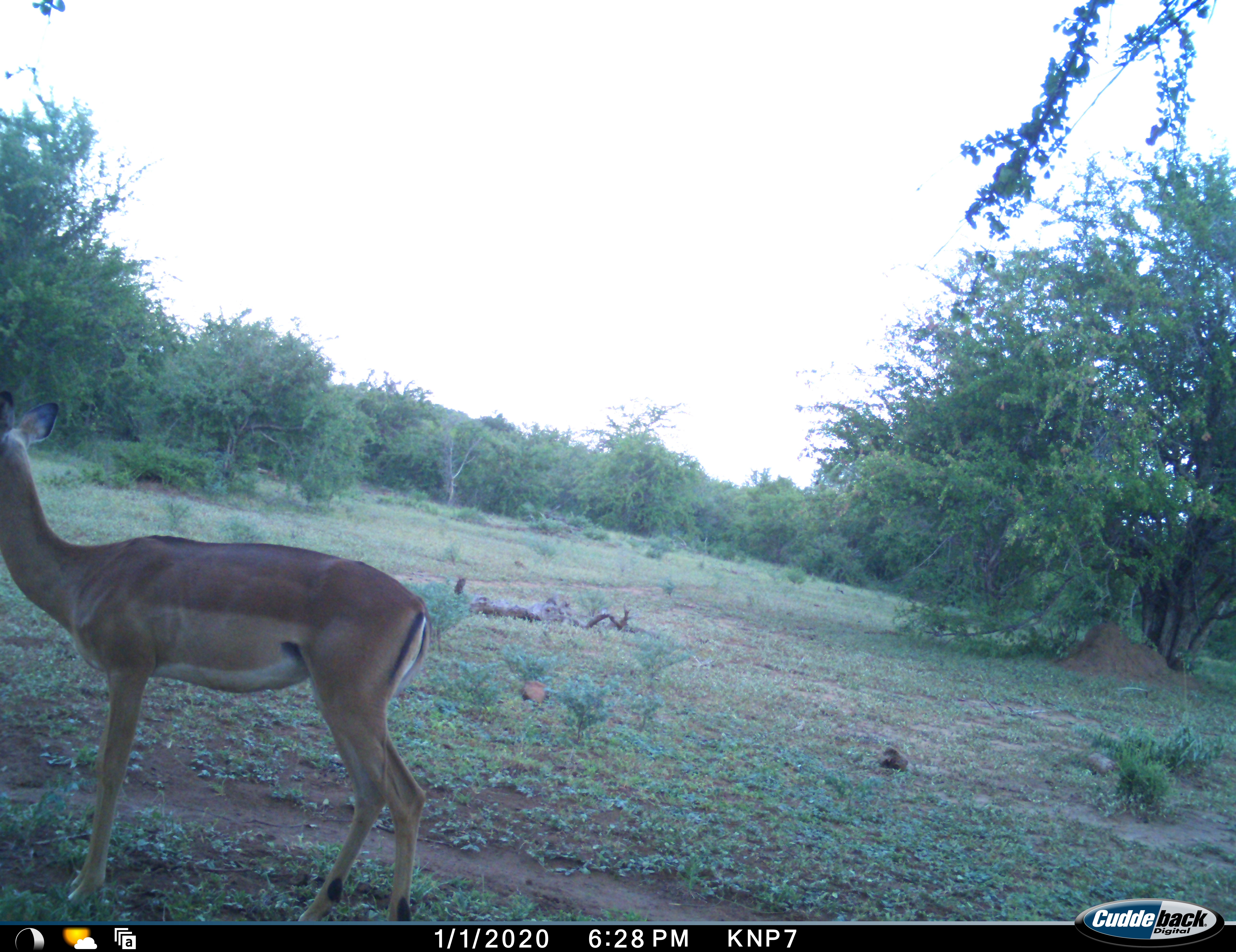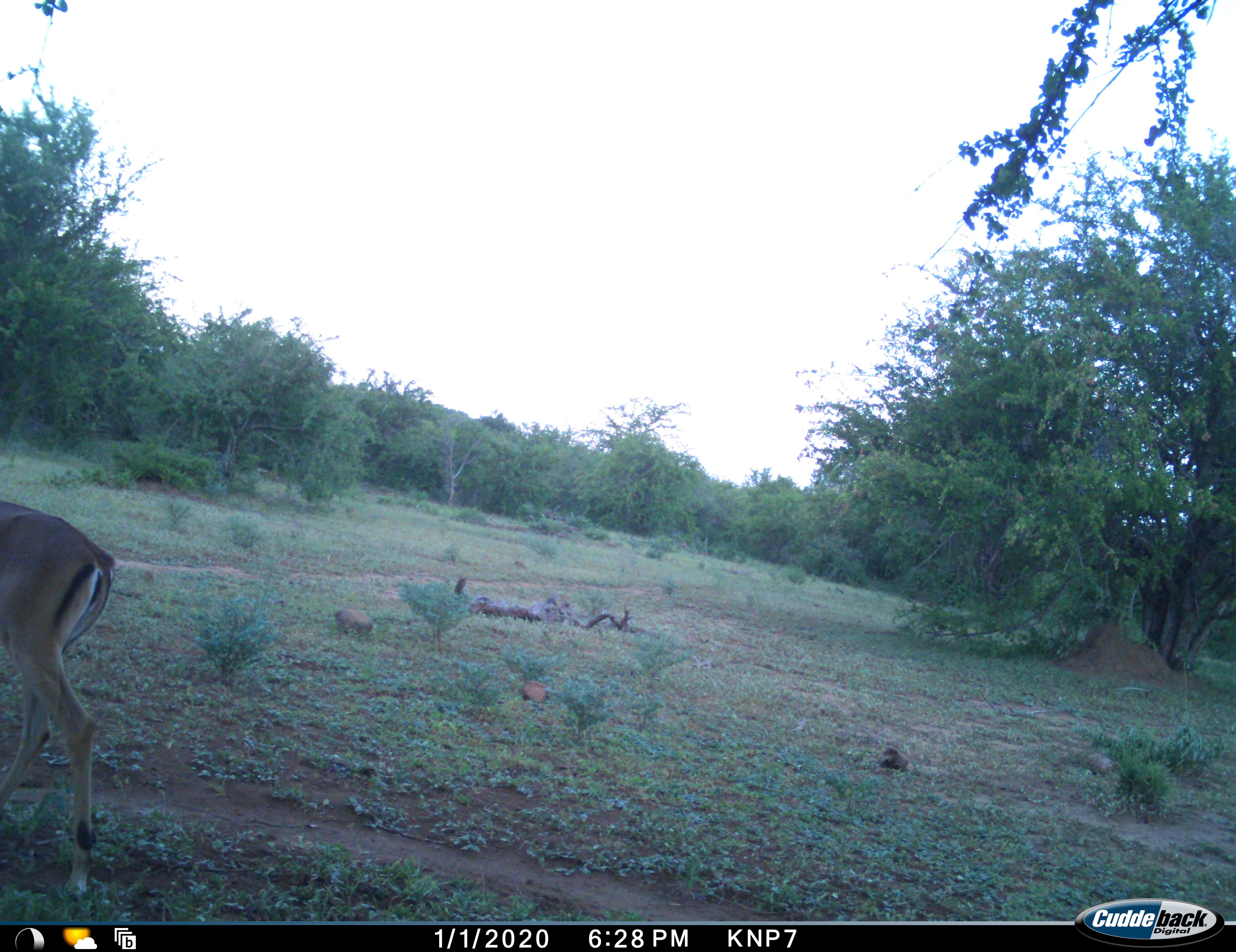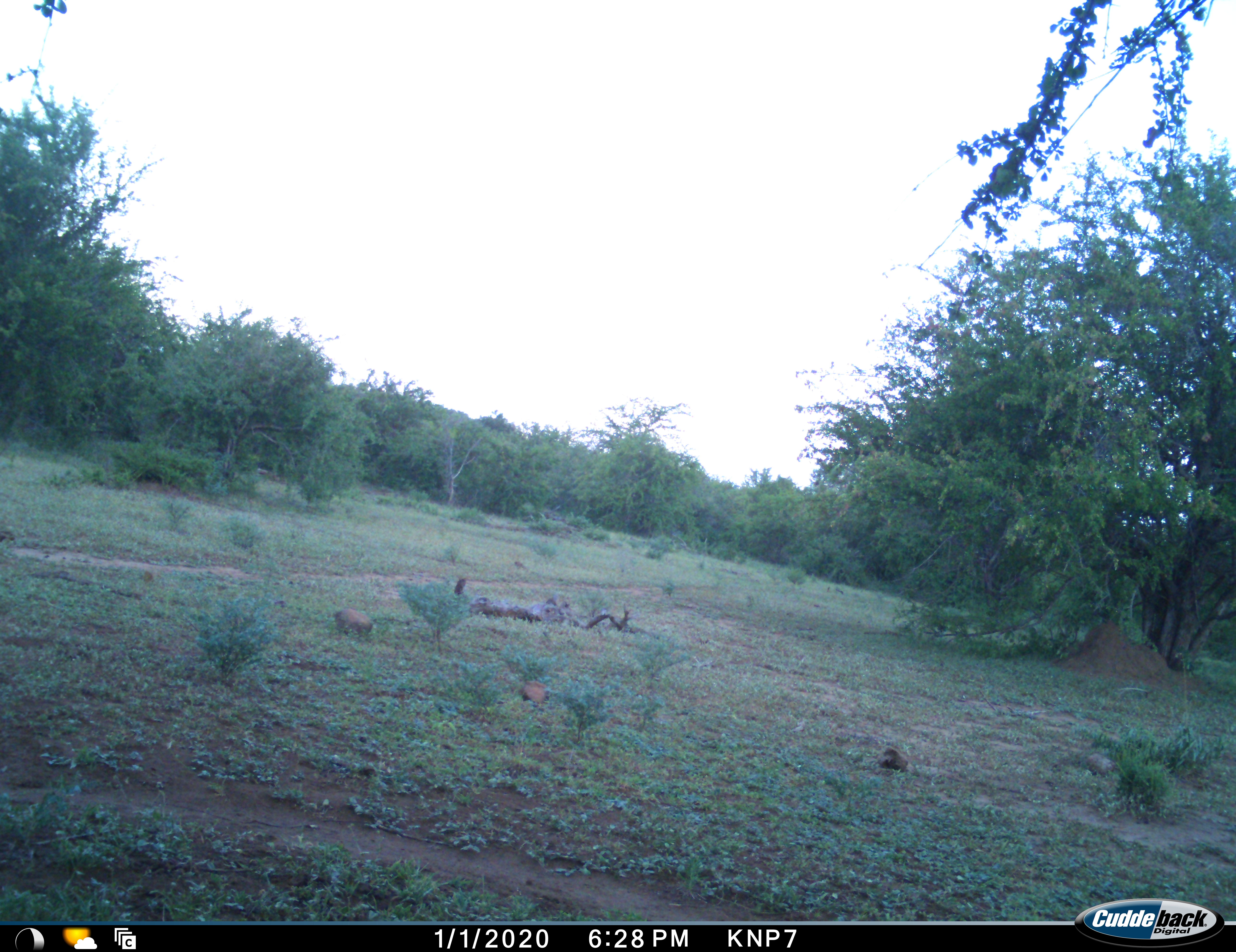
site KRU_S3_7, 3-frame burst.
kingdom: Animalia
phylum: Chordata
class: Mammalia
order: Artiodactyla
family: Bovidae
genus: Aepyceros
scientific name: Aepyceros melampus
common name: impala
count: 1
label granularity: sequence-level